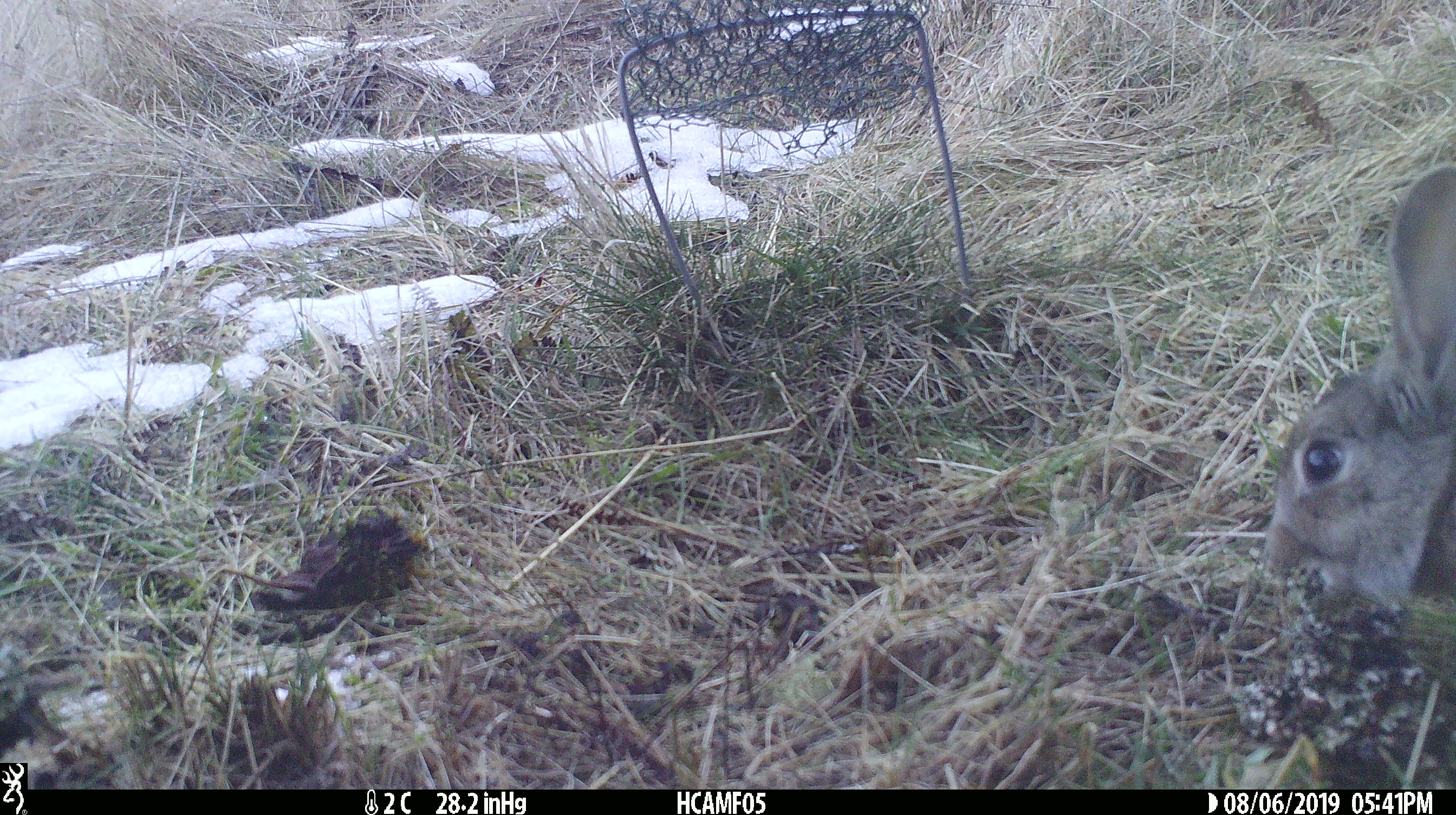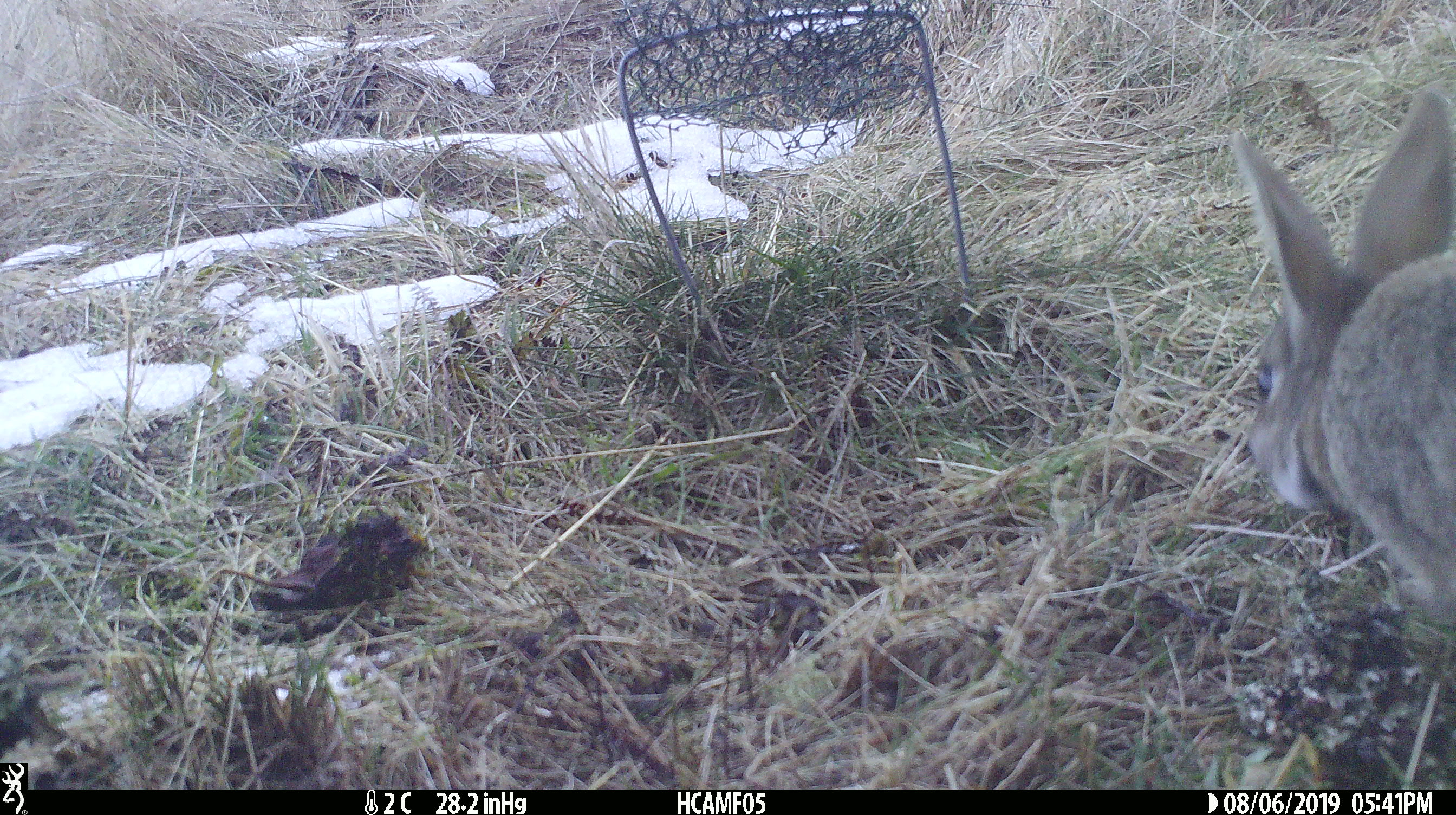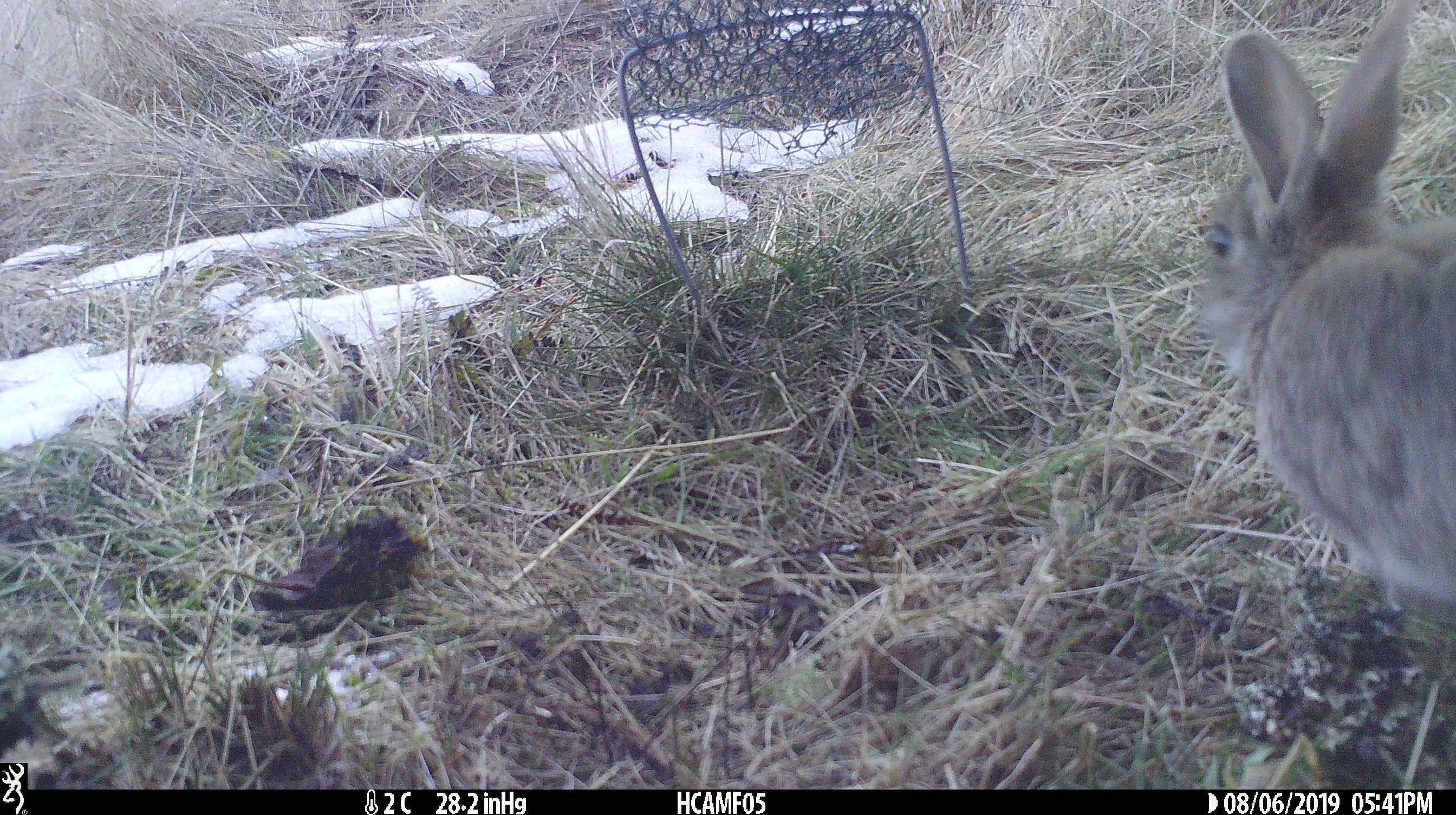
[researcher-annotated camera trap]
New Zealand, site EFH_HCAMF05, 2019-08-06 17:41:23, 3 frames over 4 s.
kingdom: Animalia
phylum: Chordata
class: Mammalia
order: Lagomorpha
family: Leporidae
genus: Oryctolagus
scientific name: Oryctolagus cuniculus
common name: european rabbit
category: rabbit